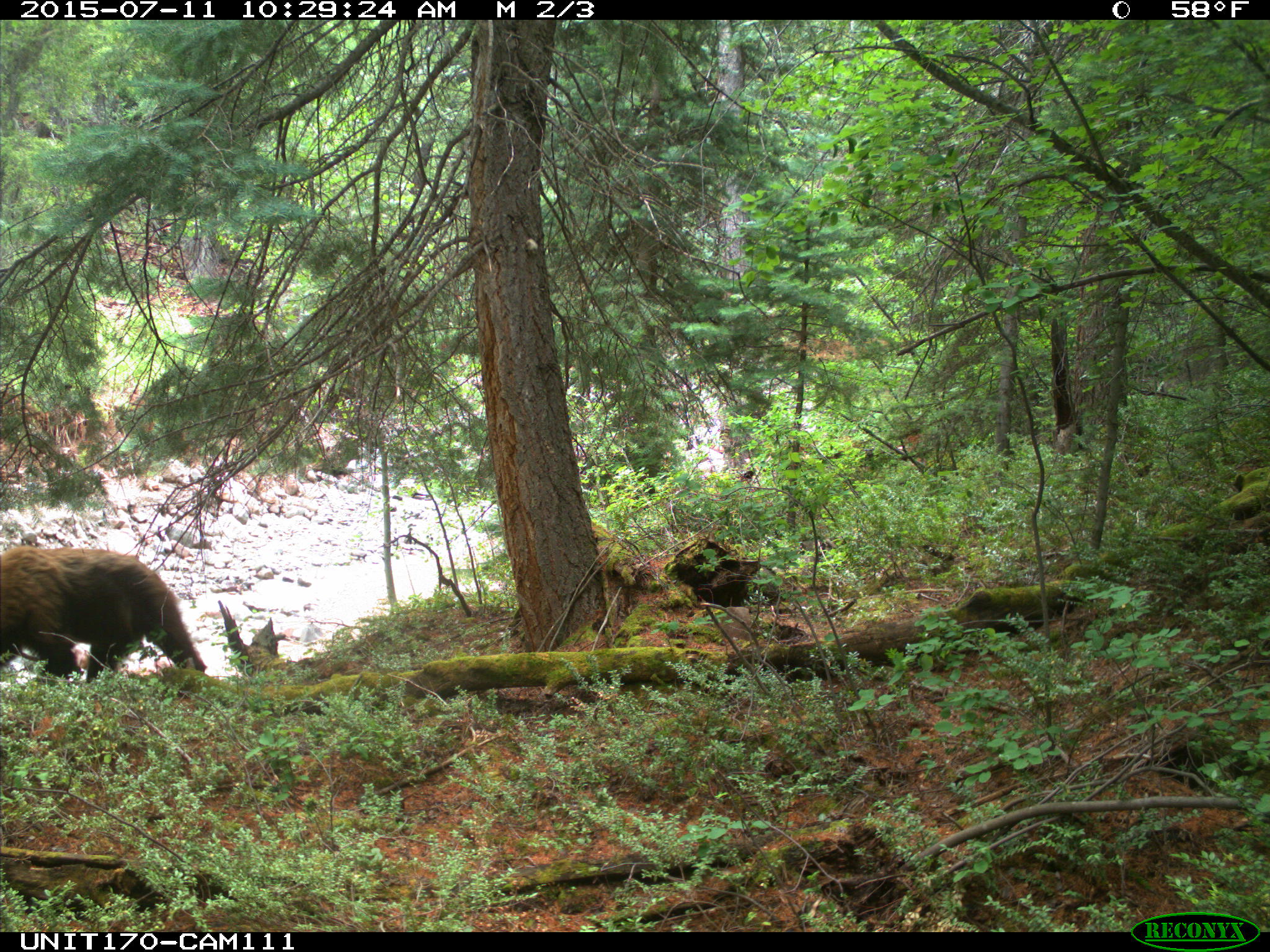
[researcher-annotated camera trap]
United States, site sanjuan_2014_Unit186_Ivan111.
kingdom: Animalia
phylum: Chordata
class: Mammalia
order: Carnivora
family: Ursidae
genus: Ursus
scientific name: Ursus americanus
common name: american black bear